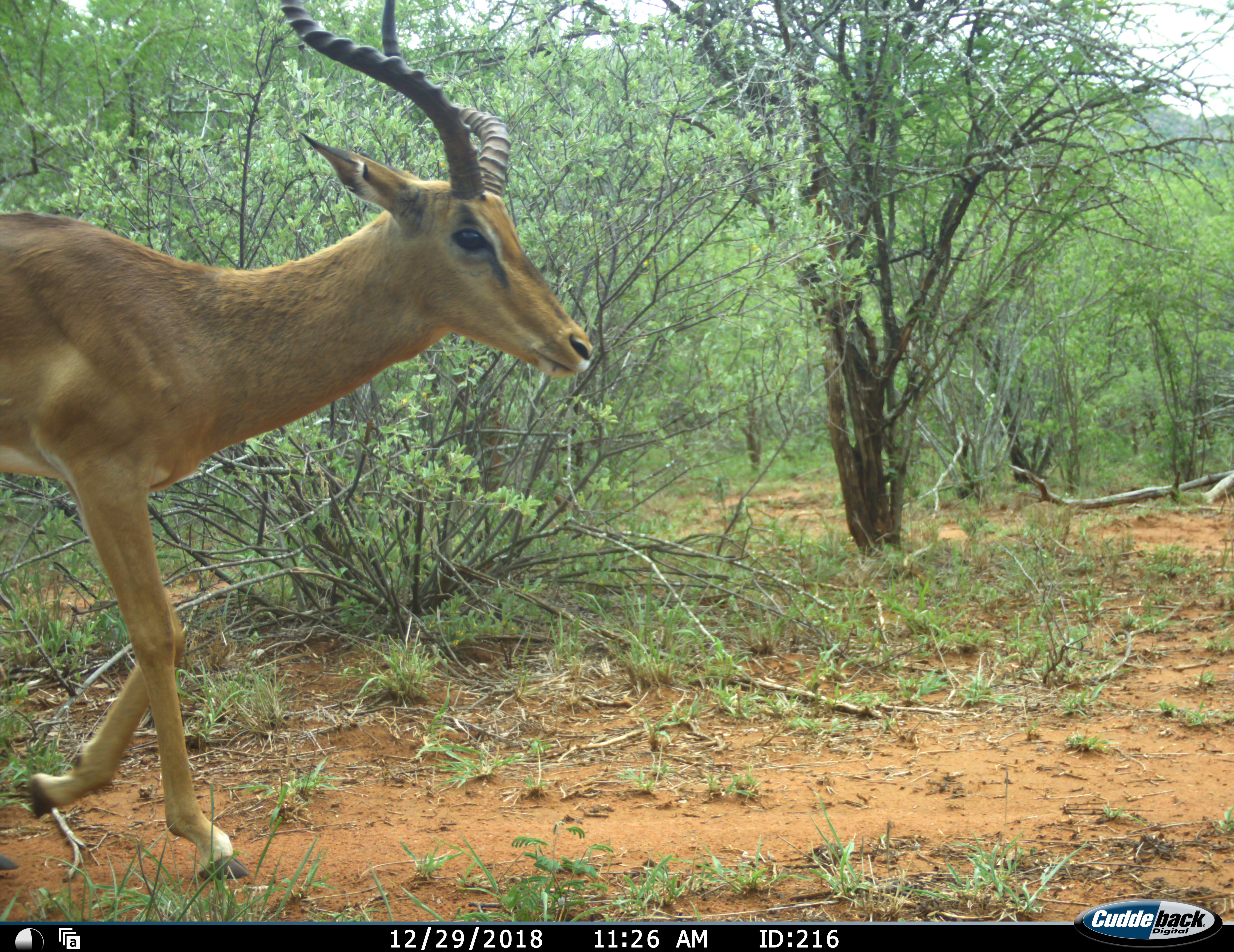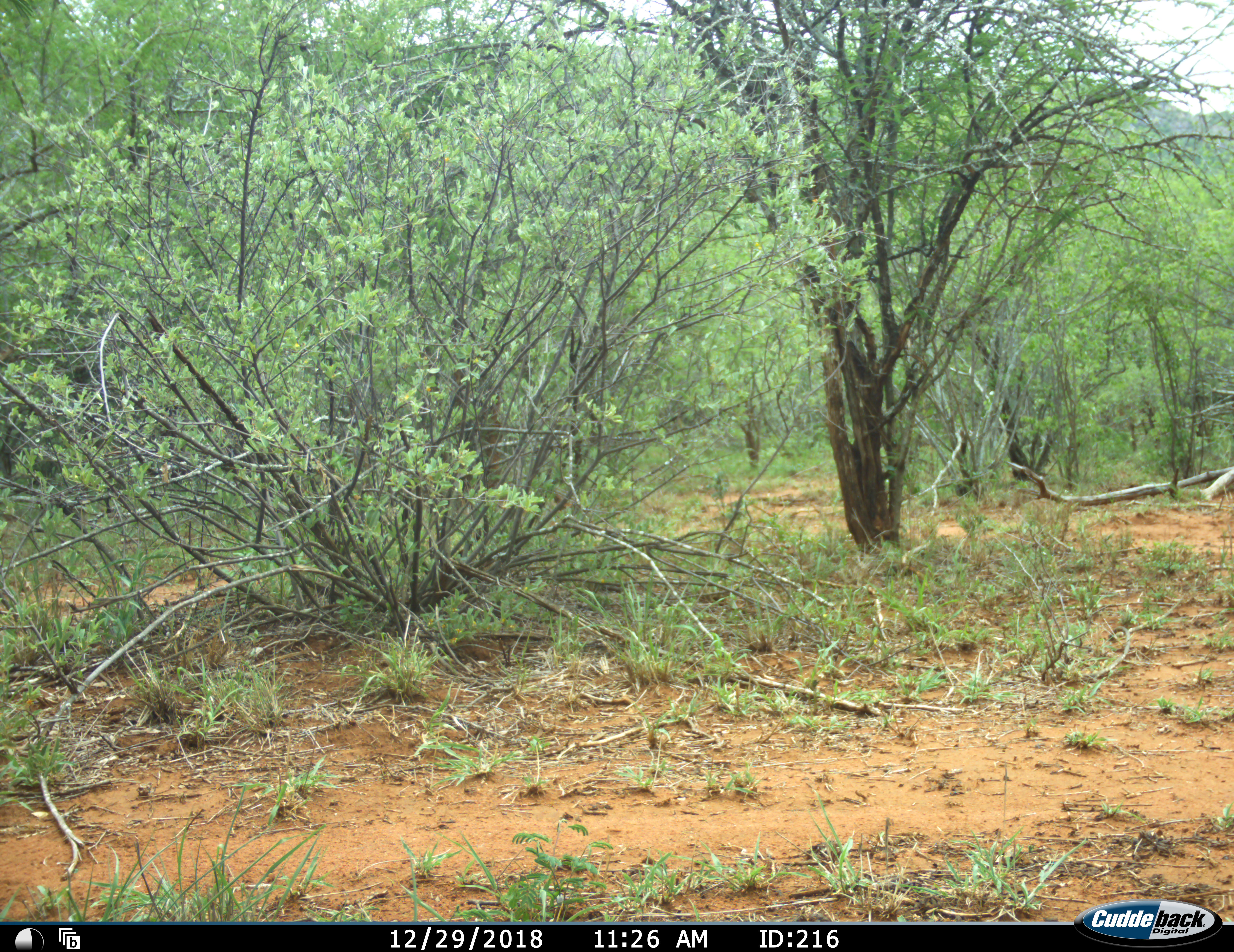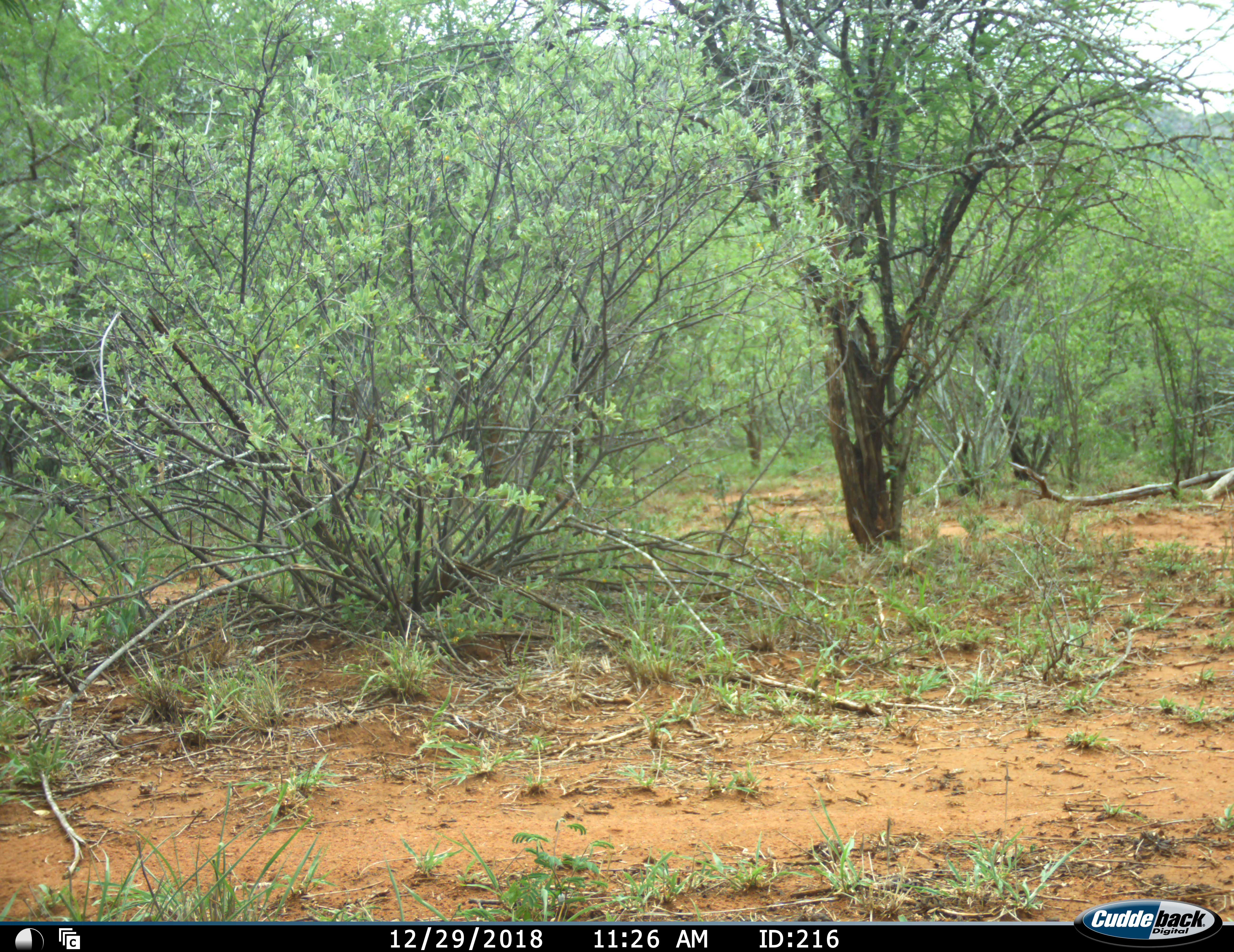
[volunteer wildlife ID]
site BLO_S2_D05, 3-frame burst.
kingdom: Animalia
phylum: Chordata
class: Mammalia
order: Artiodactyla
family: Bovidae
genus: Aepyceros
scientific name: Aepyceros melampus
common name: impala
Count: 1.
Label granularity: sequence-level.